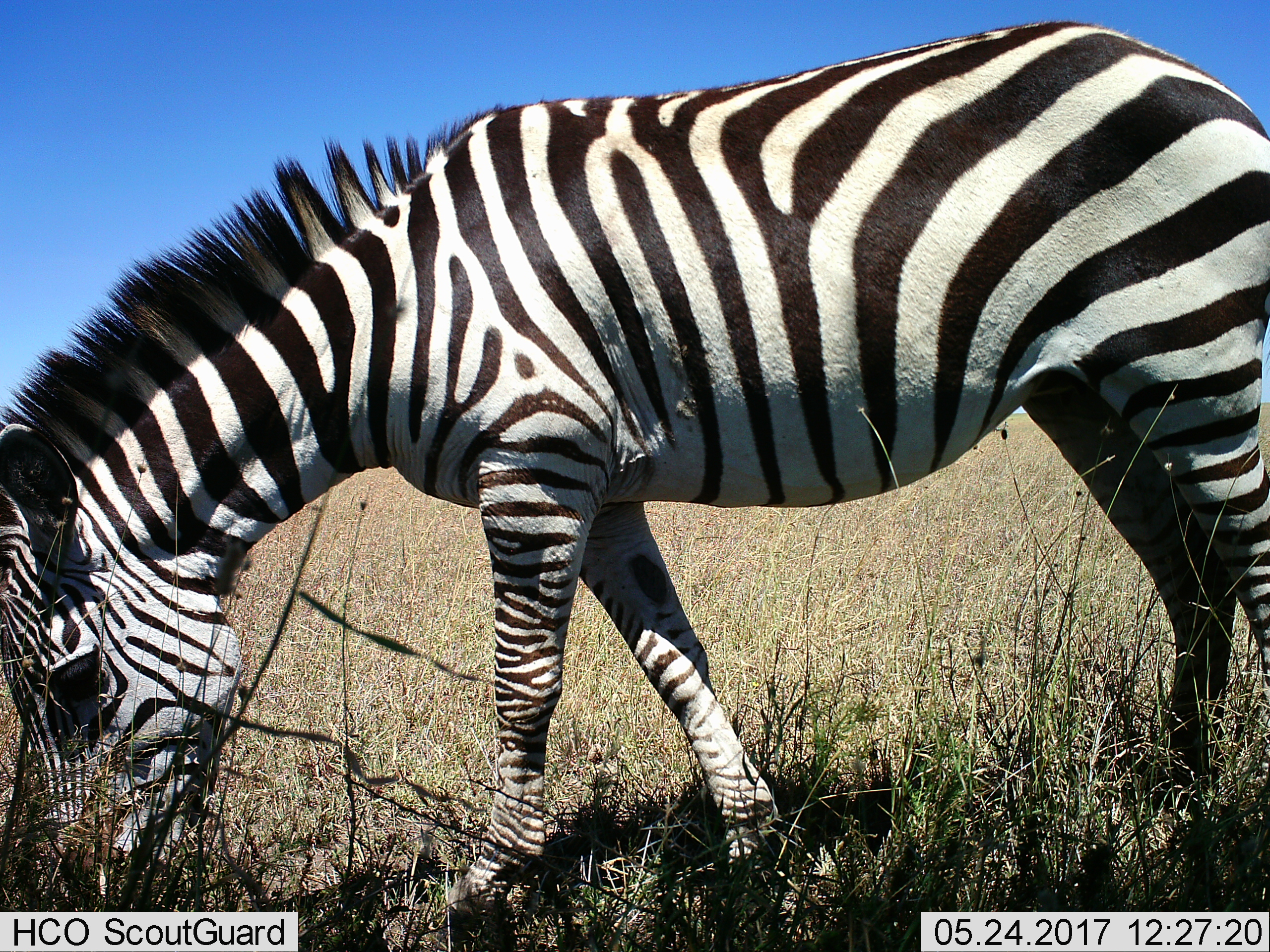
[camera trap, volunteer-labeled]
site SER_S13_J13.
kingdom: Animalia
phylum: Chordata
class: Mammalia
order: Perissodactyla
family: Equidae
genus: Equus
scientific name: Equus quagga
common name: plains zebra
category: zebraplains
Zebraplains (plains zebra) (Equus quagga), count 1. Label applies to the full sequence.